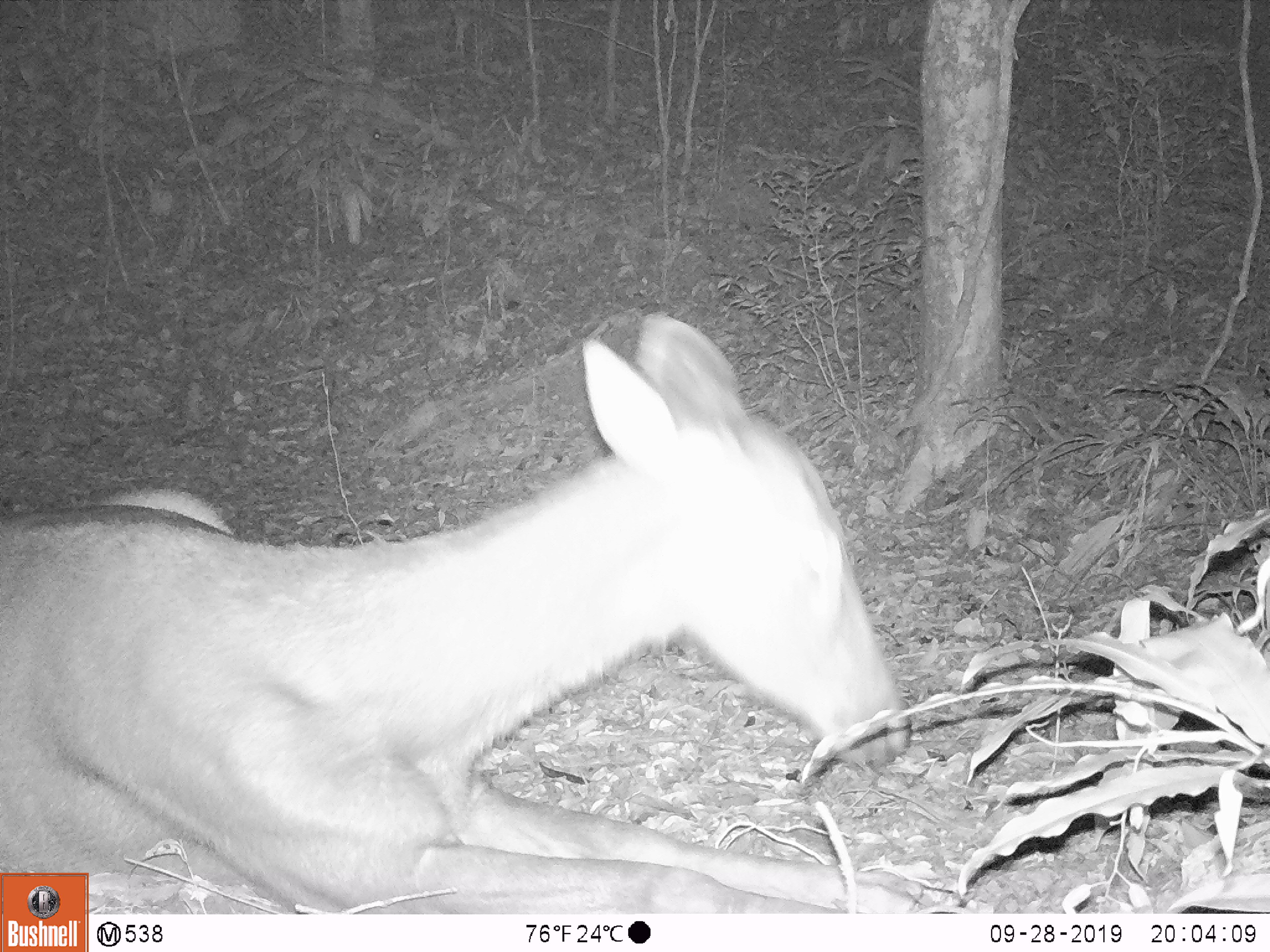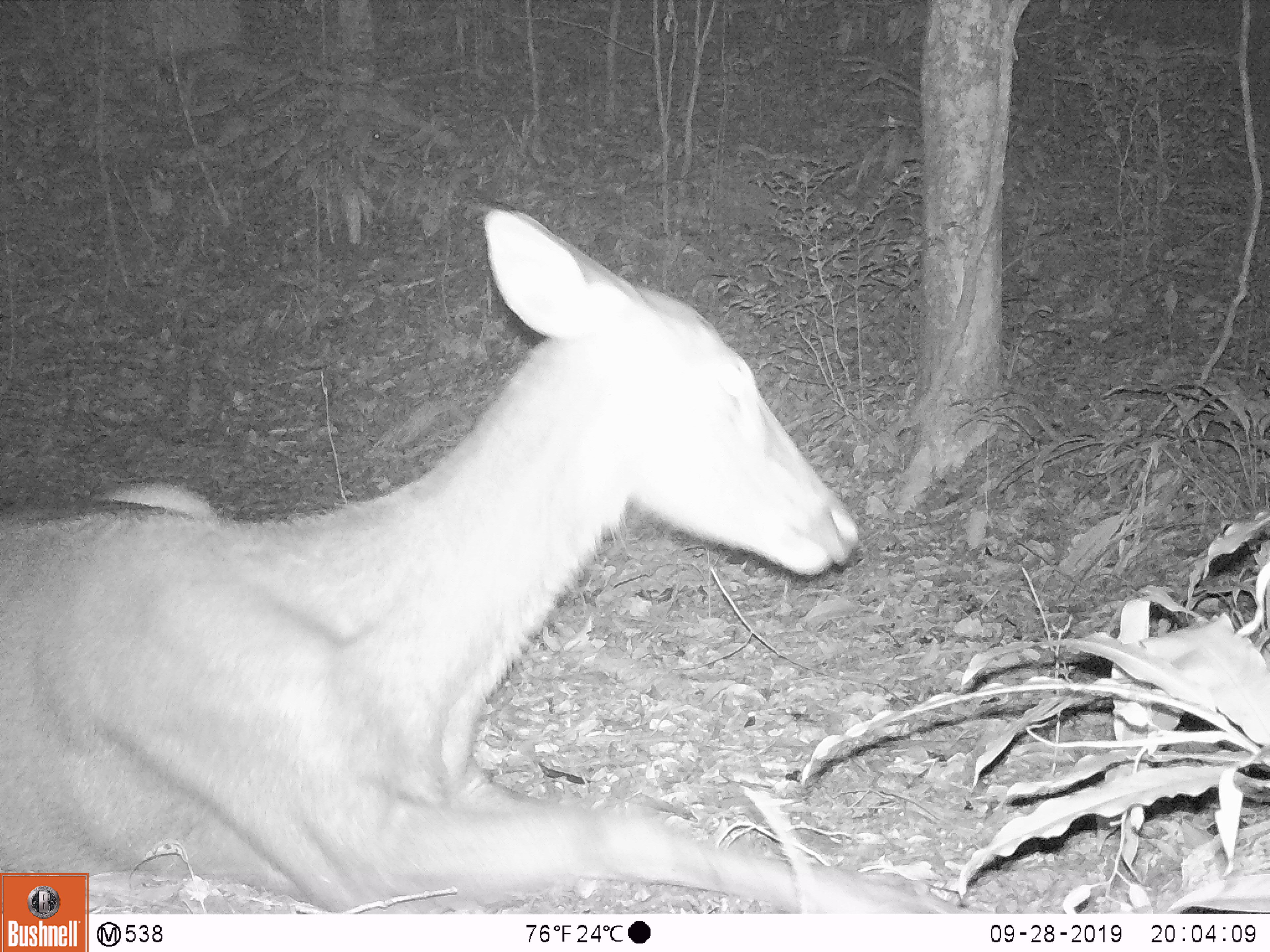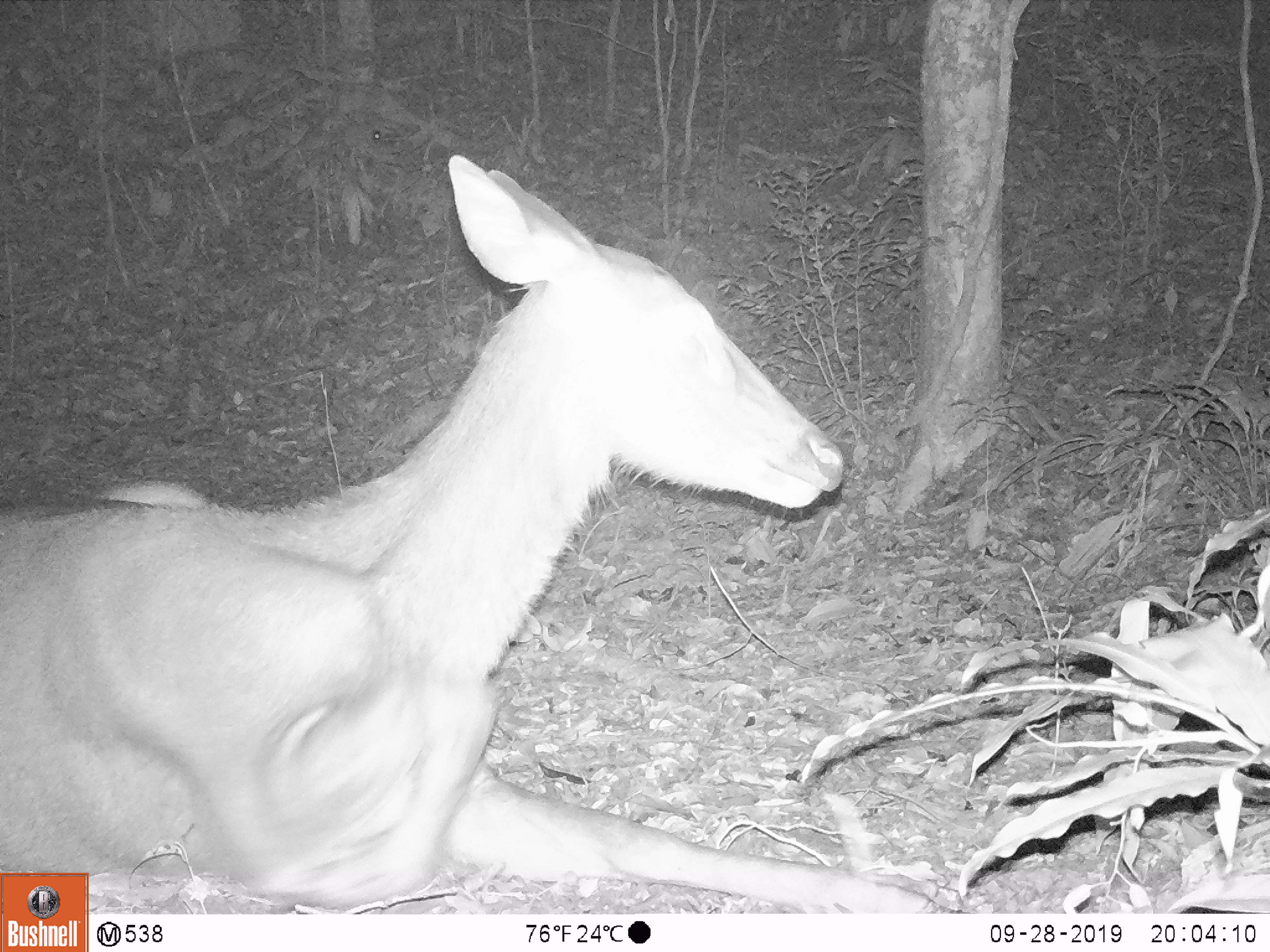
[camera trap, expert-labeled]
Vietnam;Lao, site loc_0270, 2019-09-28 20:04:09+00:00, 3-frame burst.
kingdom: Animalia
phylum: Chordata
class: Mammalia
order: Artiodactyla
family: Cervidae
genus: Rusa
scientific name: Rusa unicolor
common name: sambar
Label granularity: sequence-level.